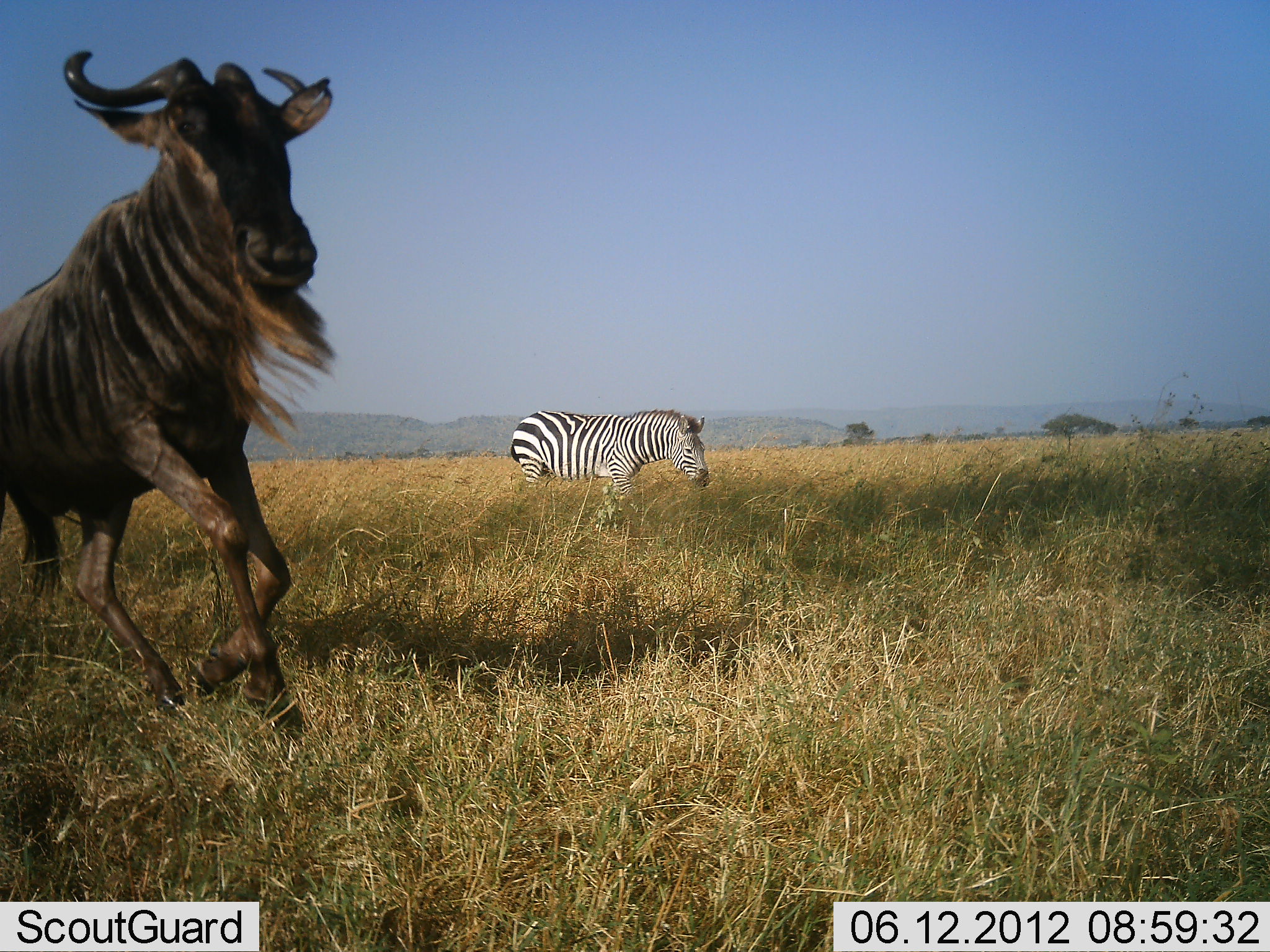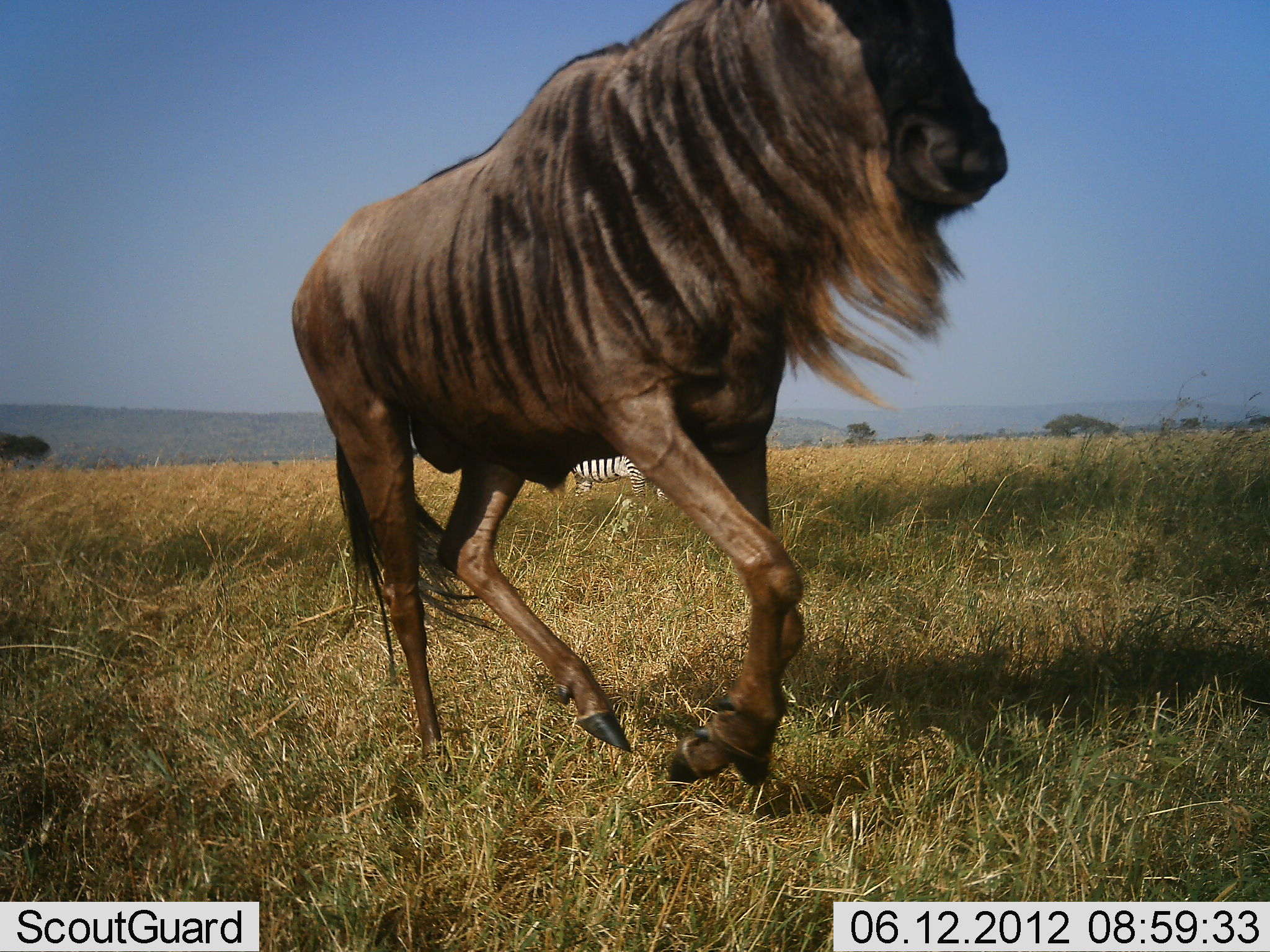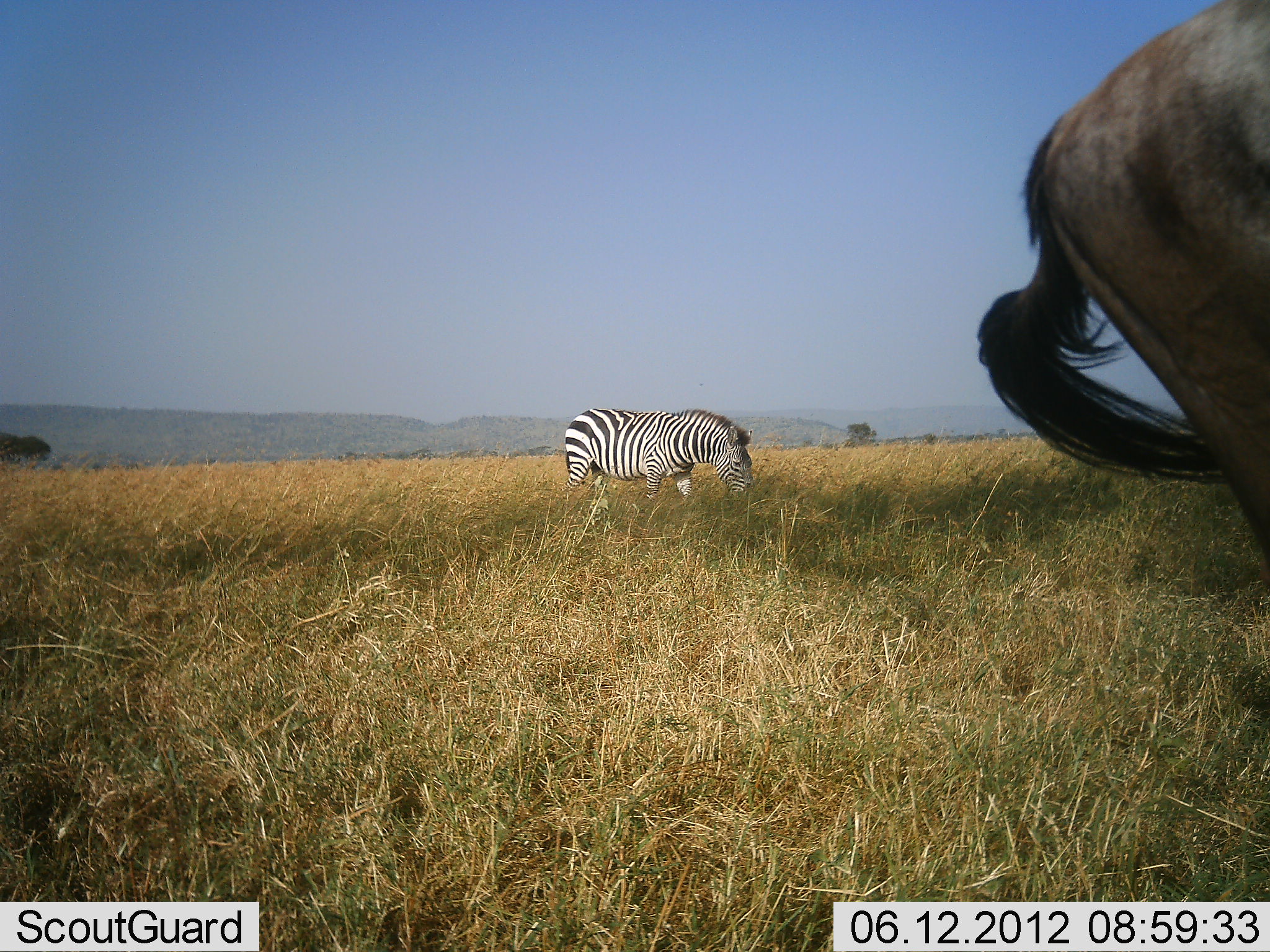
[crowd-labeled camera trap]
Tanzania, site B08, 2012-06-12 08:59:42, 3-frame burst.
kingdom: Animalia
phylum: Chordata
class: Mammalia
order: Artiodactyla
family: Bovidae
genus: Connochaetes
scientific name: Connochaetes taurinus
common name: blue wildebeest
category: wildebeest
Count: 1.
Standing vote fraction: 0%.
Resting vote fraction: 0%.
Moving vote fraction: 100%.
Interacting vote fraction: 0%.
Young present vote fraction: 0%.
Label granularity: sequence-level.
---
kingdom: Animalia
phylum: Chordata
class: Mammalia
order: Perissodactyla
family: Equidae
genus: Equus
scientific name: Equus quagga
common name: plains zebra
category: zebra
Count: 1.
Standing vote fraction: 50%.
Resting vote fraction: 0%.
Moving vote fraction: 10%.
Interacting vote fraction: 0%.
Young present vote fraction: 0%.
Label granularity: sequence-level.